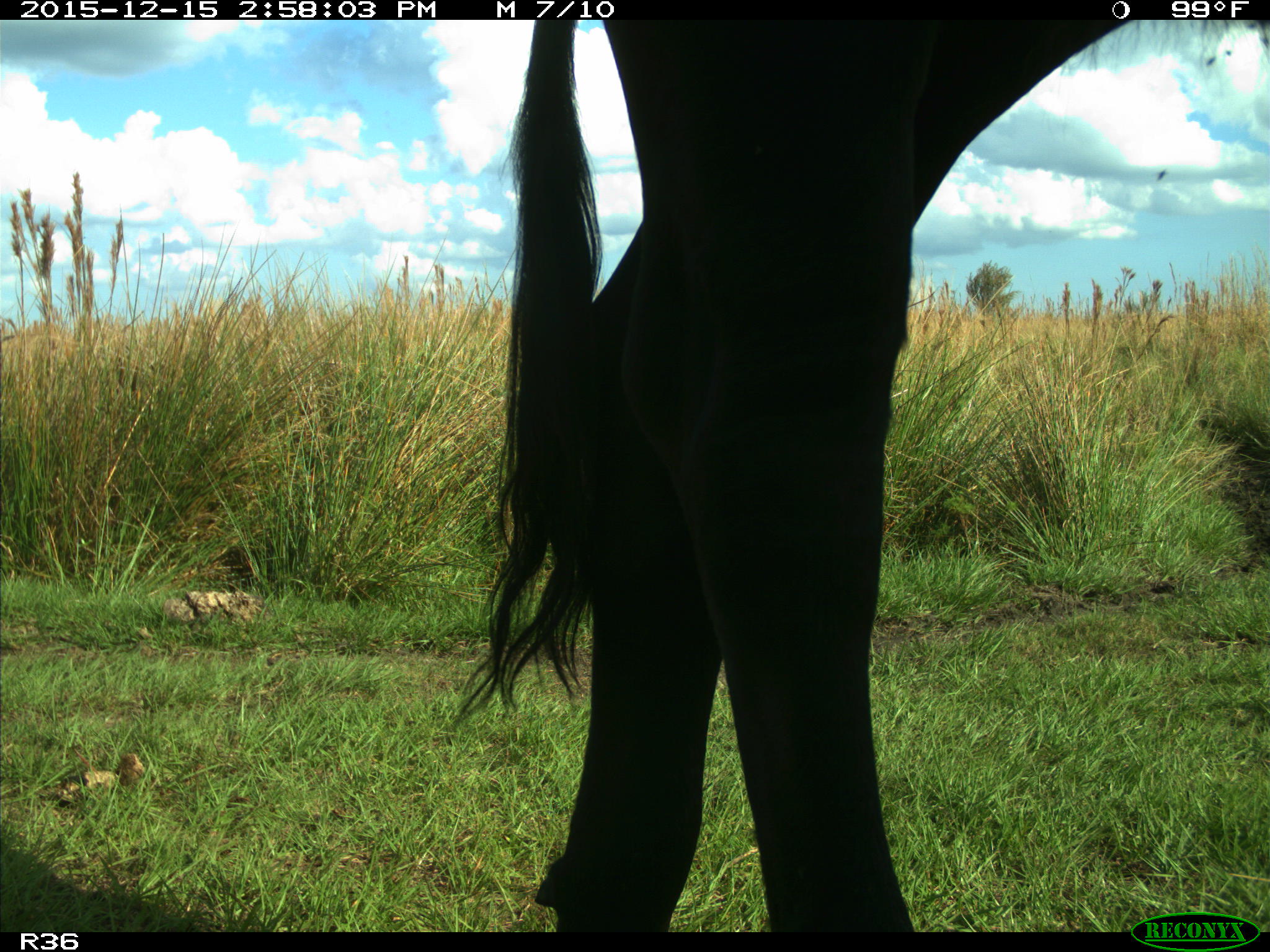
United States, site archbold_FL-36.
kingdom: Animalia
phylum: Chordata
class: Mammalia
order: Artiodactyla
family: Bovidae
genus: Bos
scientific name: Bos taurus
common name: domestic cow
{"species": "Bos taurus (domestic cow)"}